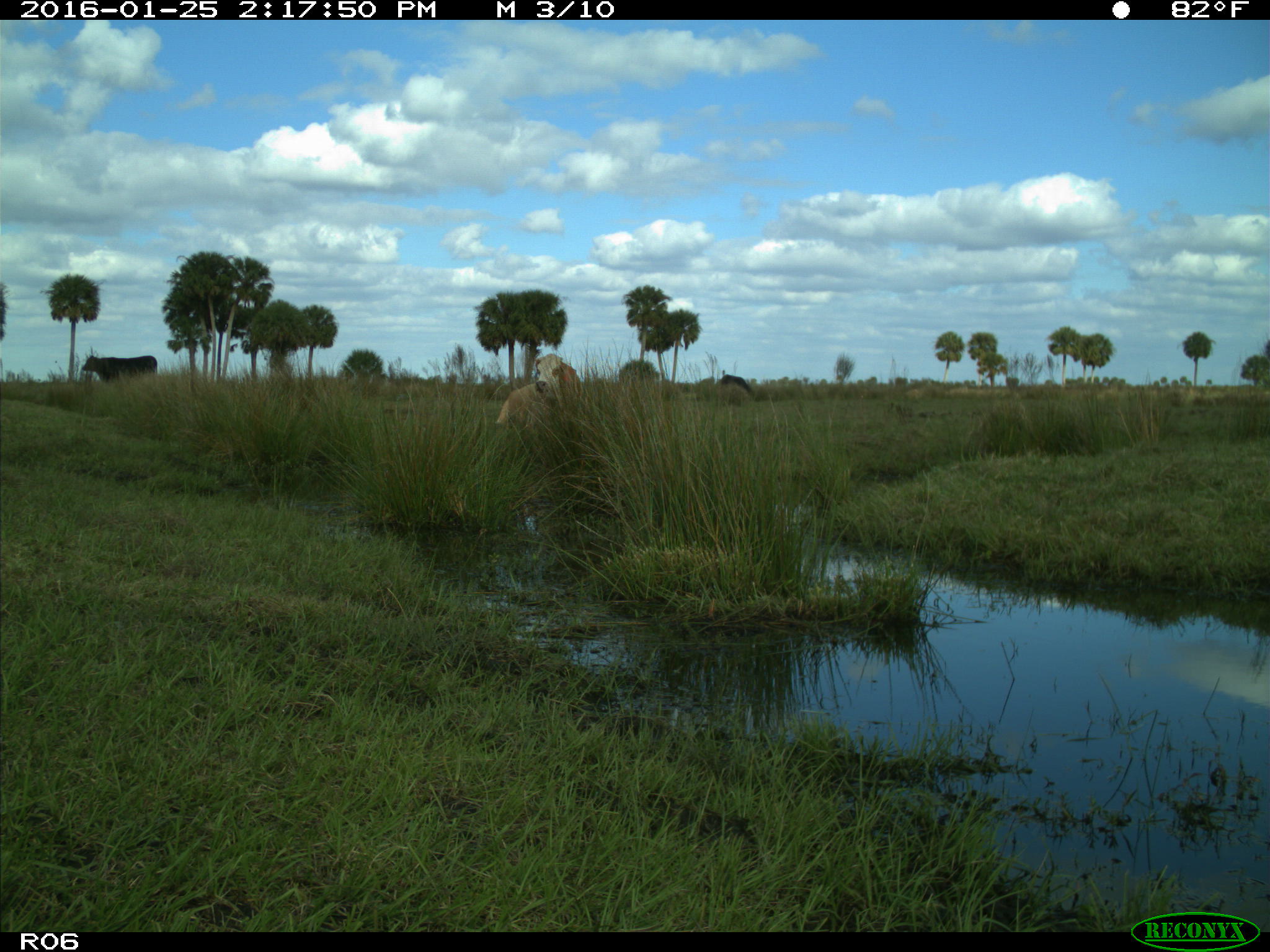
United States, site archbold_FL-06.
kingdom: Animalia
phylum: Chordata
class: Mammalia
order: Artiodactyla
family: Bovidae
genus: Bos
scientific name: Bos taurus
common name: domestic cow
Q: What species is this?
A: Bos taurus (domestic cow).